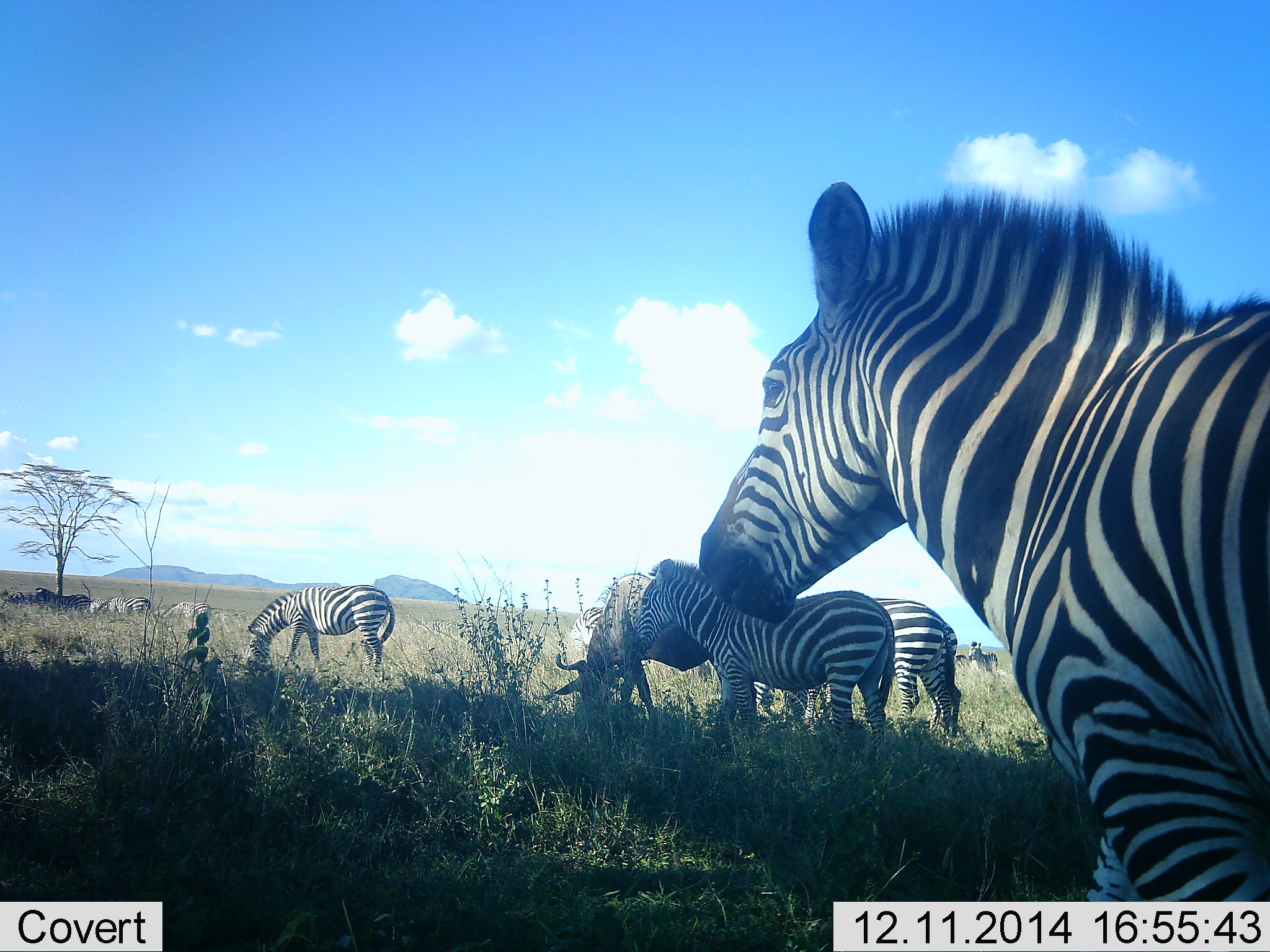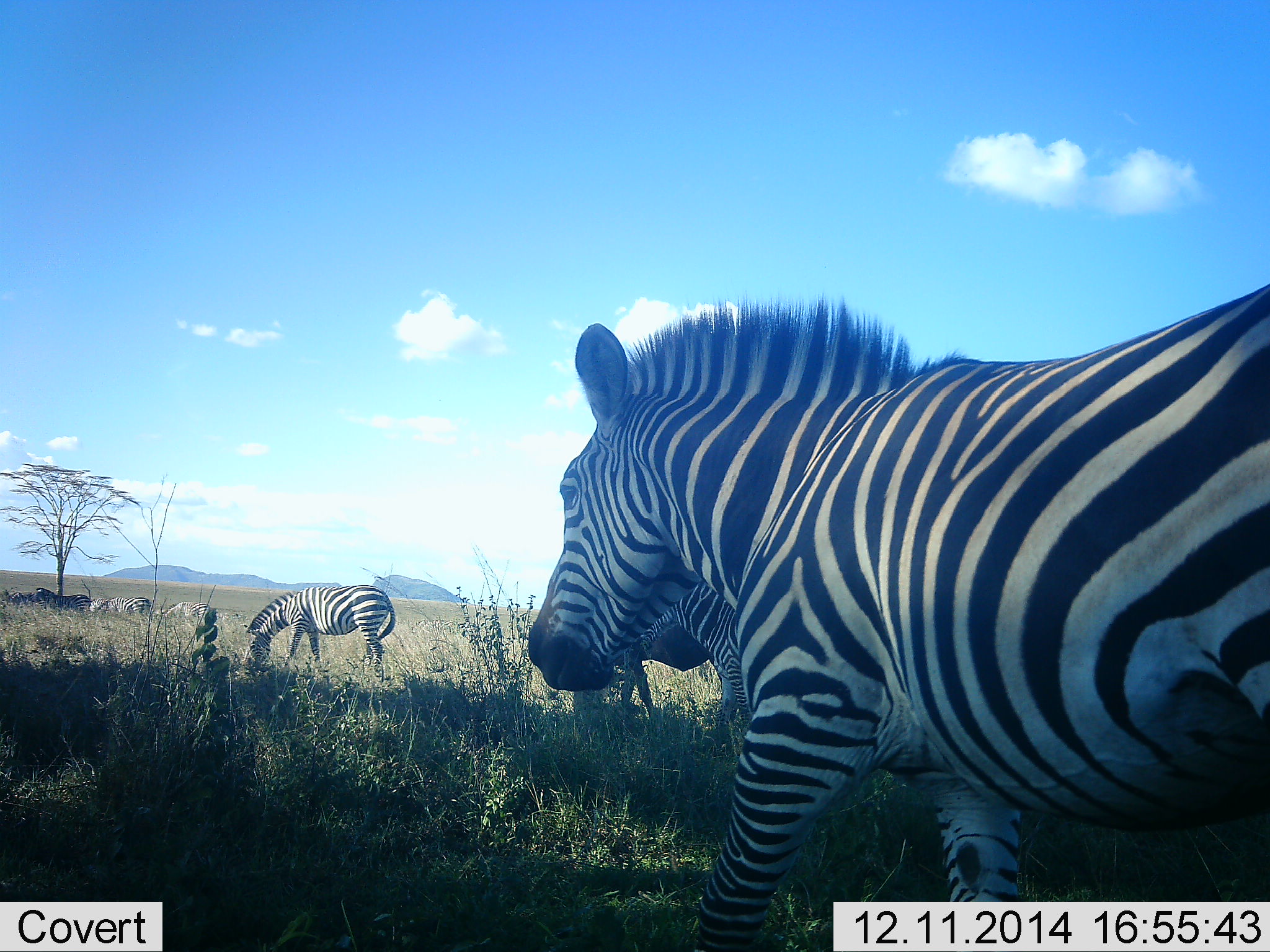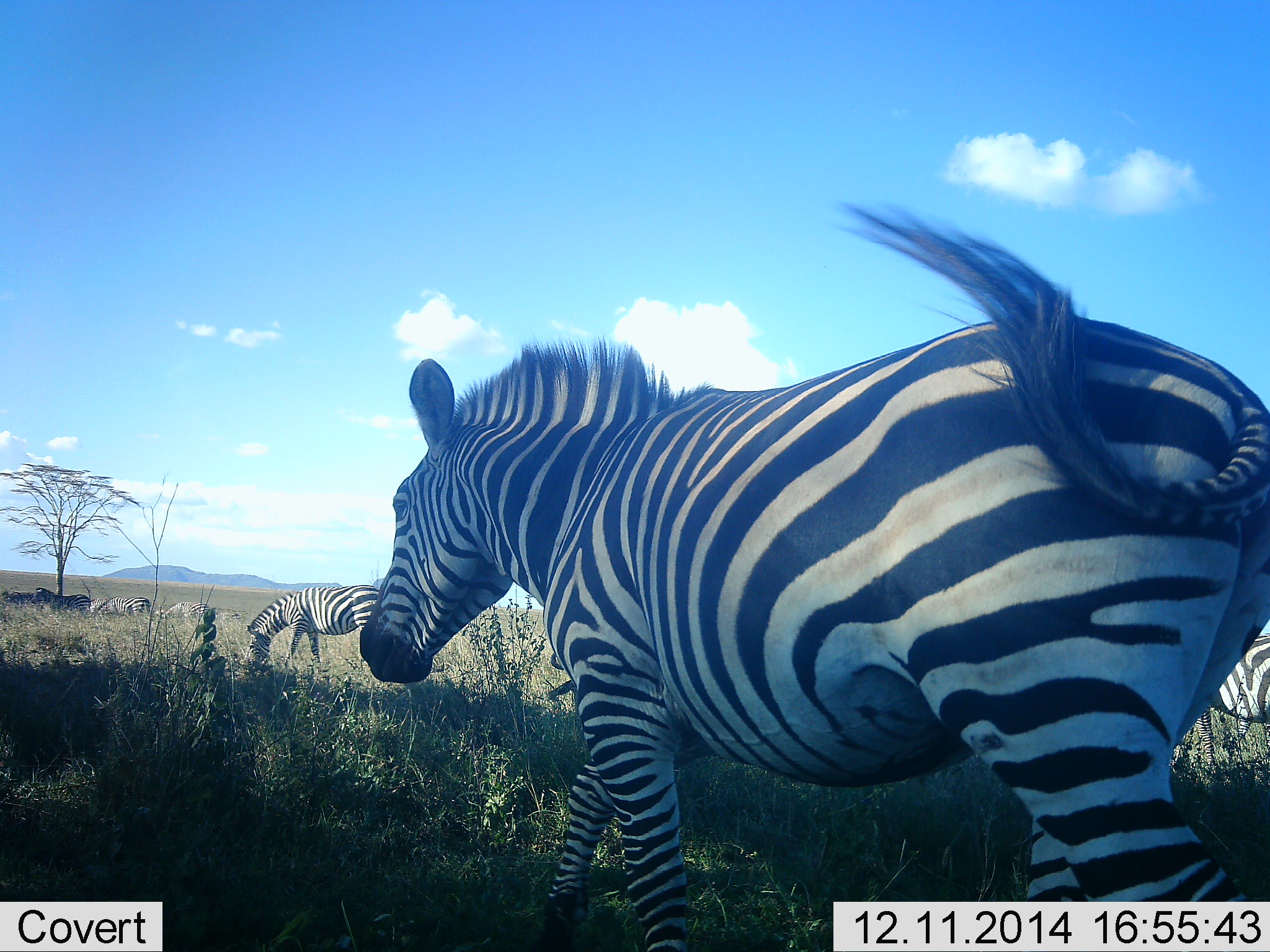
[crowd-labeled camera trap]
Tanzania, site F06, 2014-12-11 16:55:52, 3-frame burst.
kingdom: Animalia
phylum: Chordata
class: Mammalia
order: Perissodactyla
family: Equidae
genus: Equus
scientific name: Equus quagga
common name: plains zebra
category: zebra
Zebra (plains zebra) (Equus quagga), count 7. Behavior (volunteer vote fractions): standing 67%, resting 17%, moving 83%, interacting 0%. Young present (vote fraction): 6%. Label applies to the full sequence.